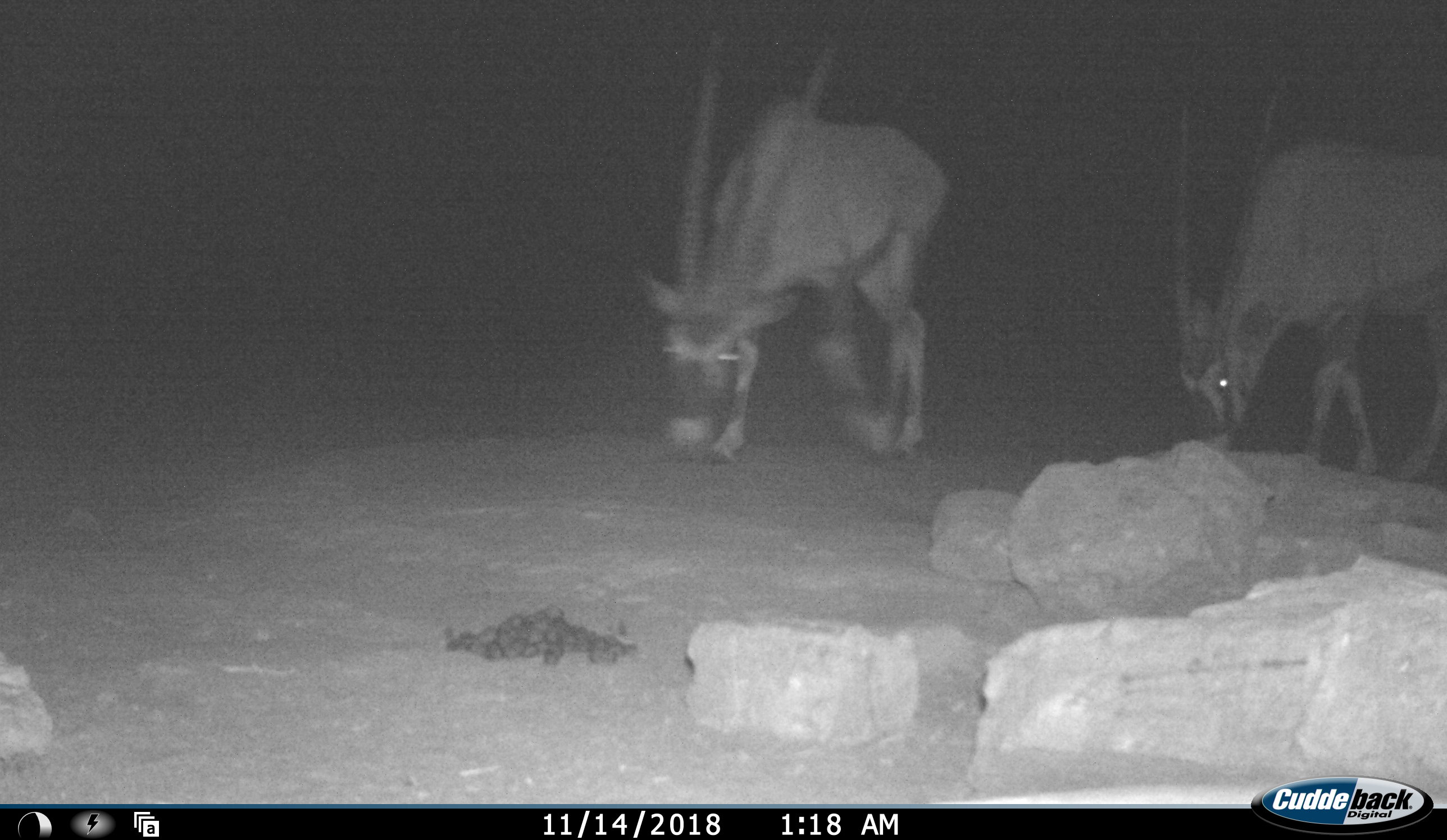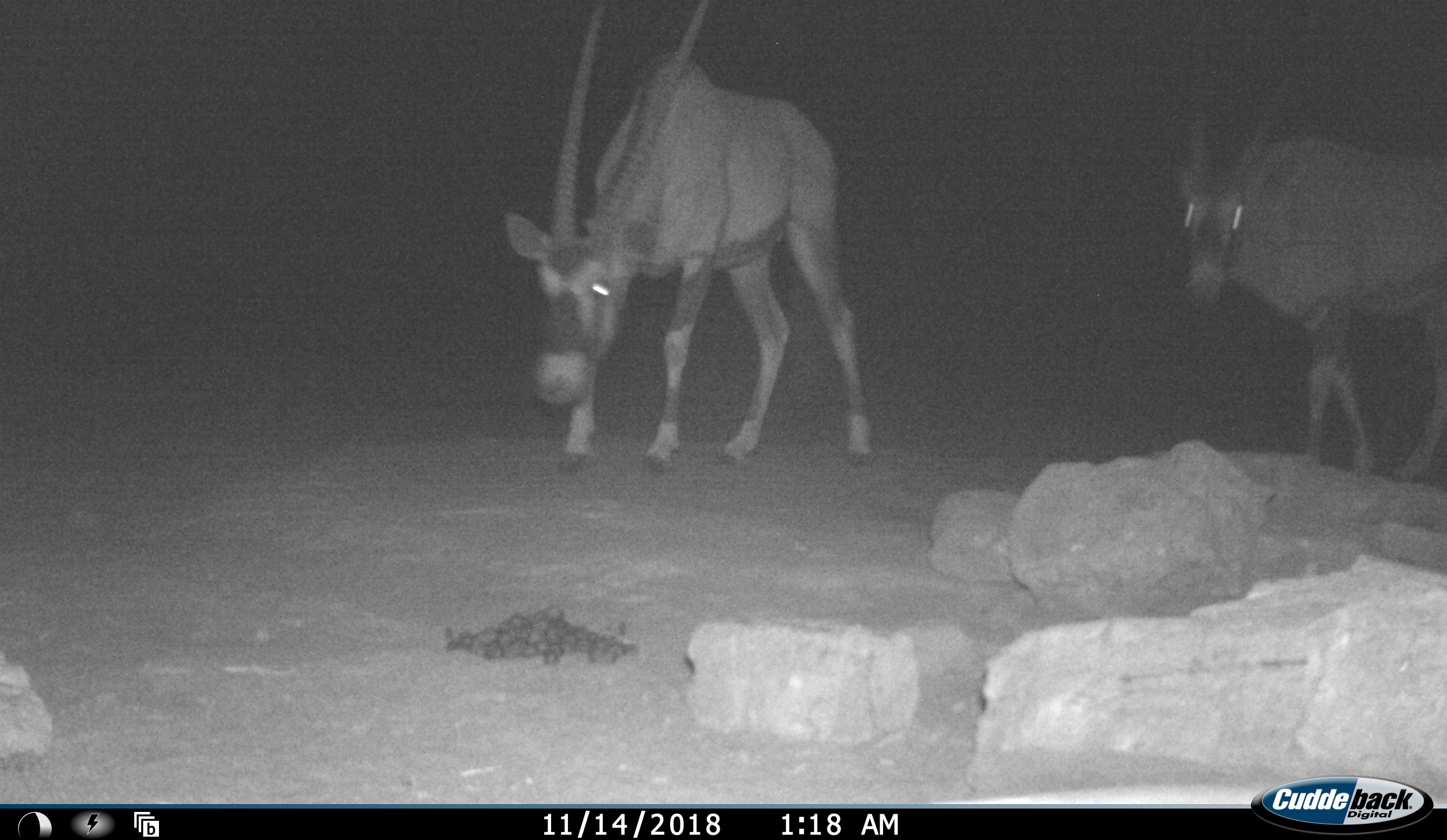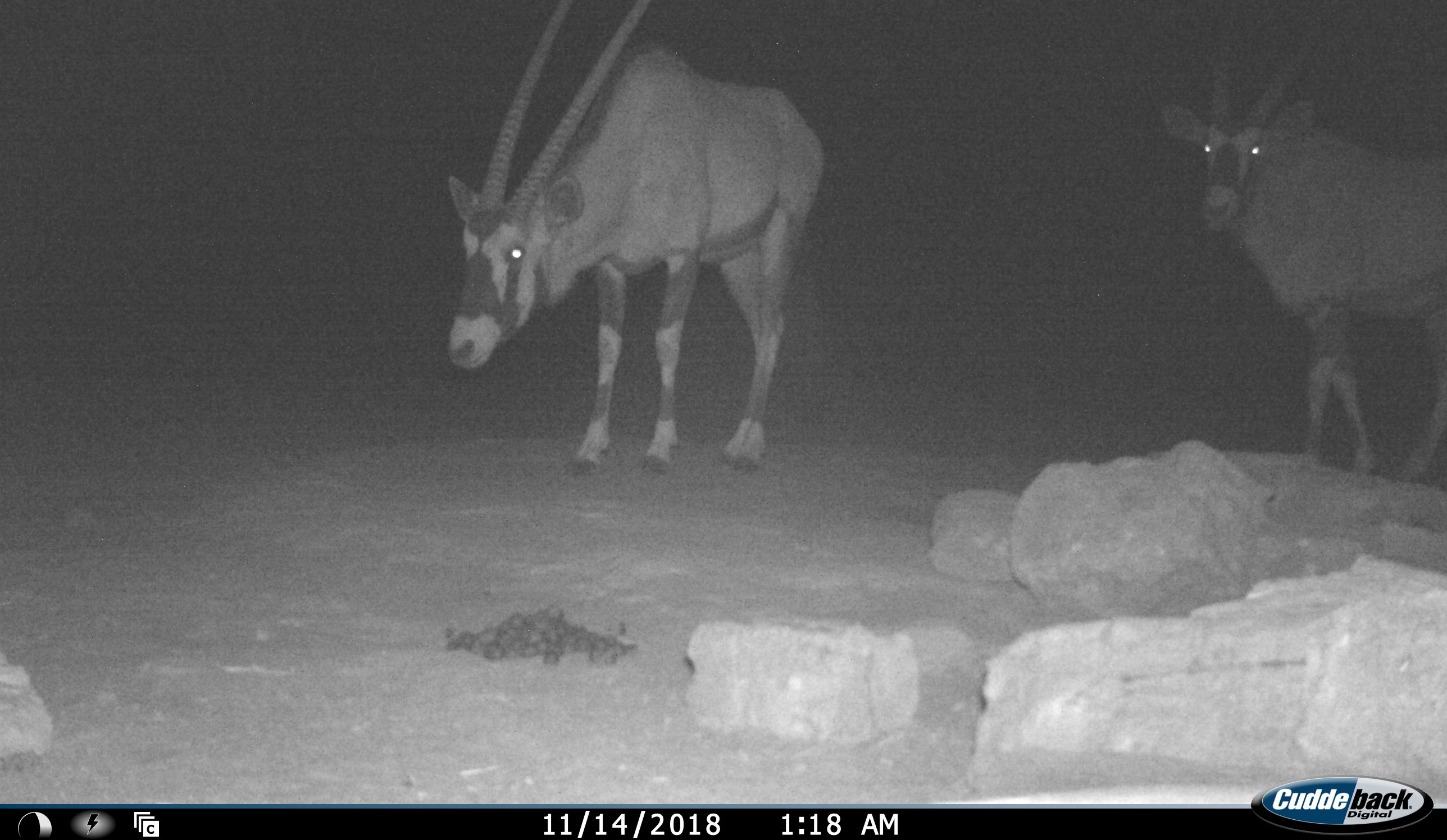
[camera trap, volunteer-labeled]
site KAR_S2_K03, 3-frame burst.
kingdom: Animalia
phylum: Chordata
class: Mammalia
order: Artiodactyla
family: Bovidae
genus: Oryx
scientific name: Oryx gazella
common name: gemsbok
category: oryx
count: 2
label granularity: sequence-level